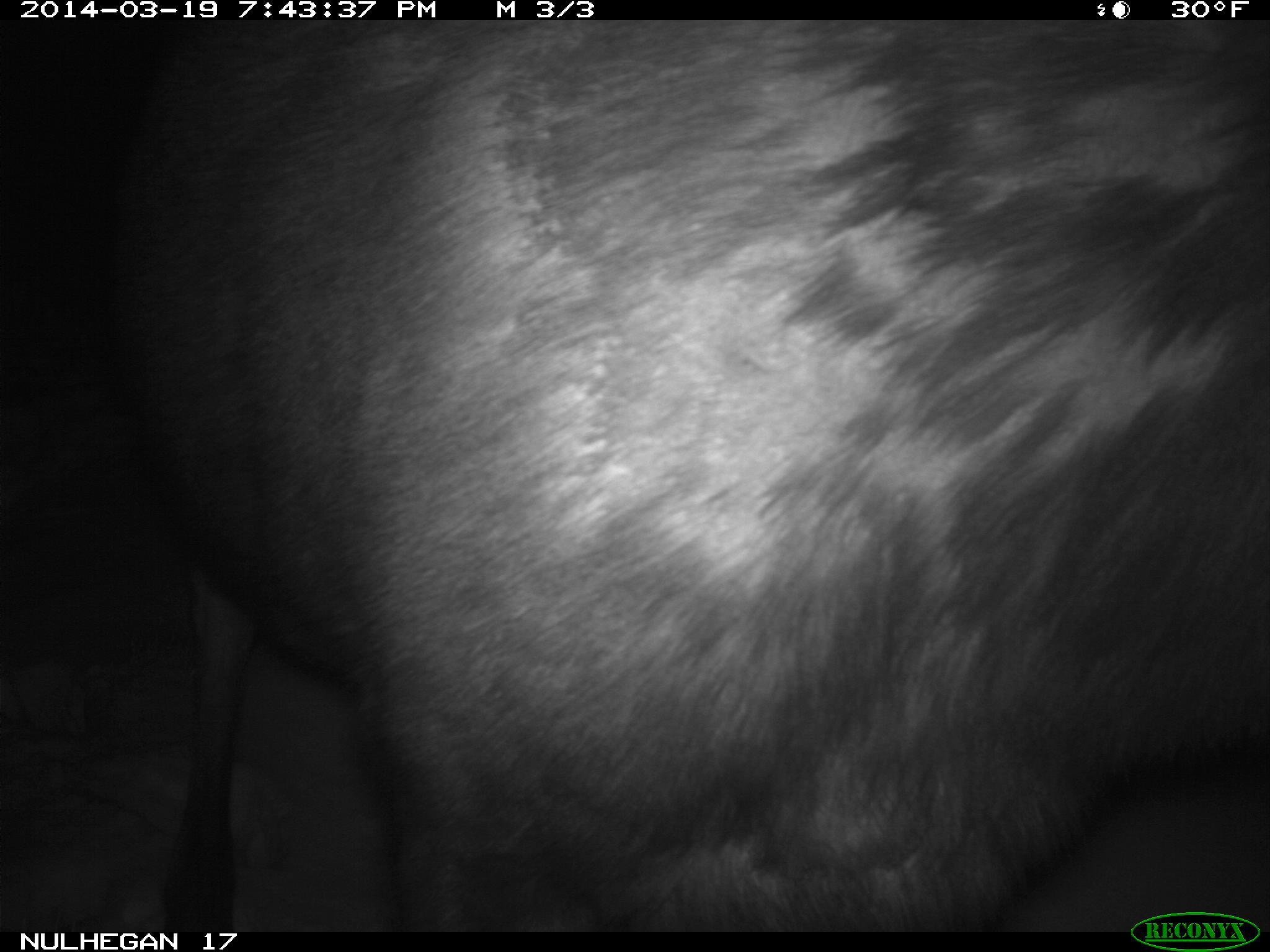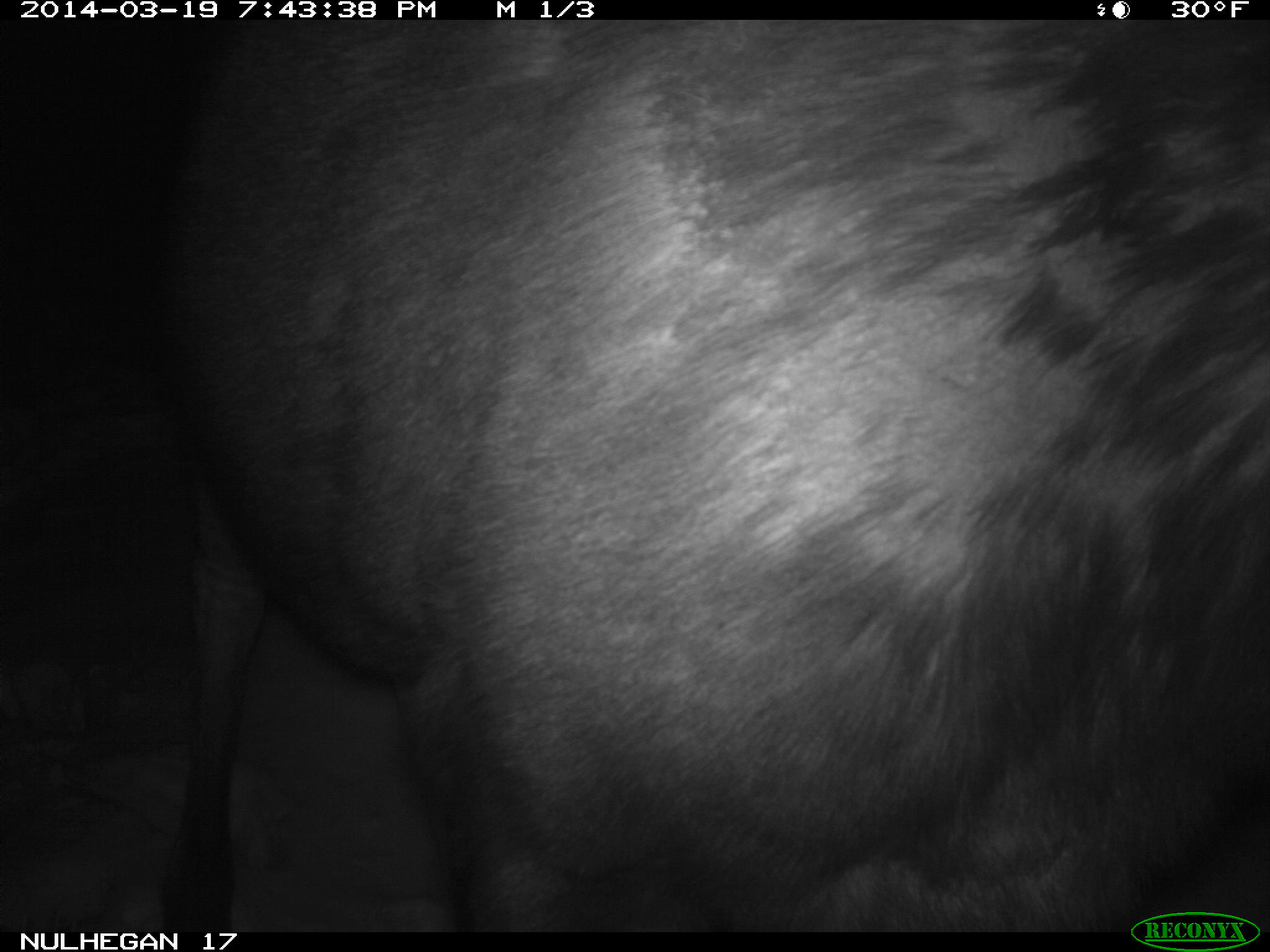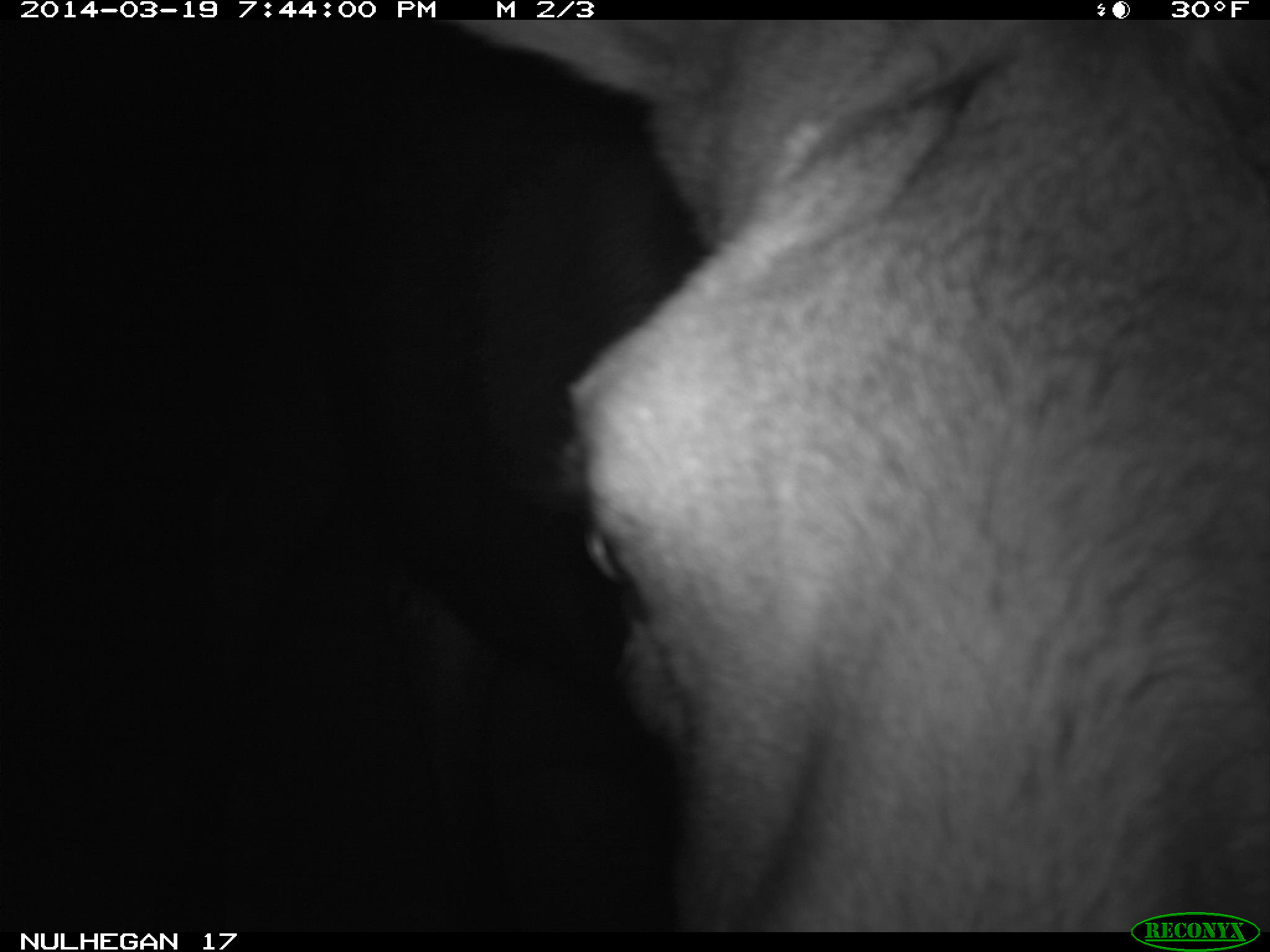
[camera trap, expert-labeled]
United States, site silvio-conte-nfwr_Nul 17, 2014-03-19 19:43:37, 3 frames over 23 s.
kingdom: Animalia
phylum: Chordata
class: Mammalia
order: Artiodactyla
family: Cervidae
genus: Alces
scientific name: Alces alces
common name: moose